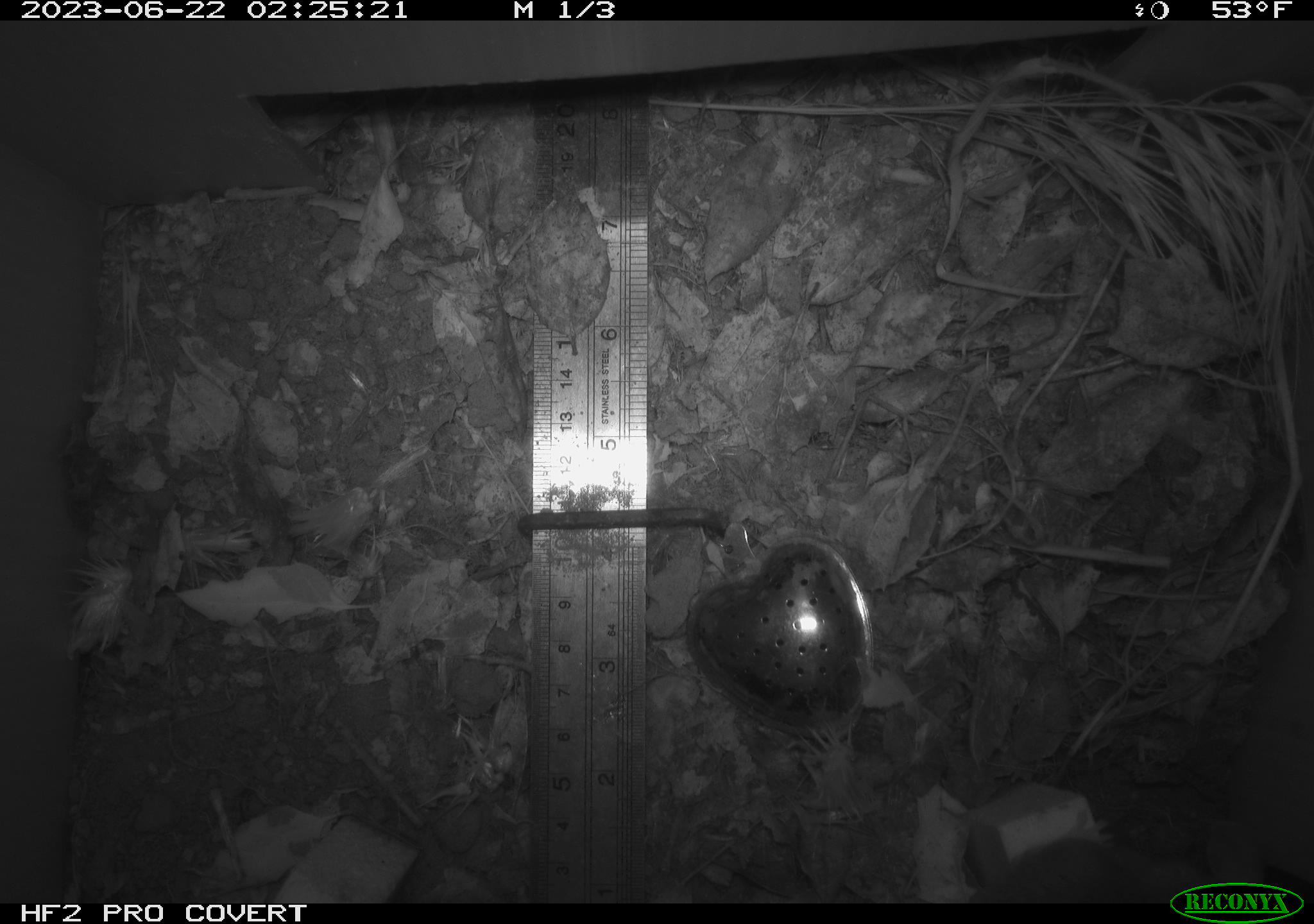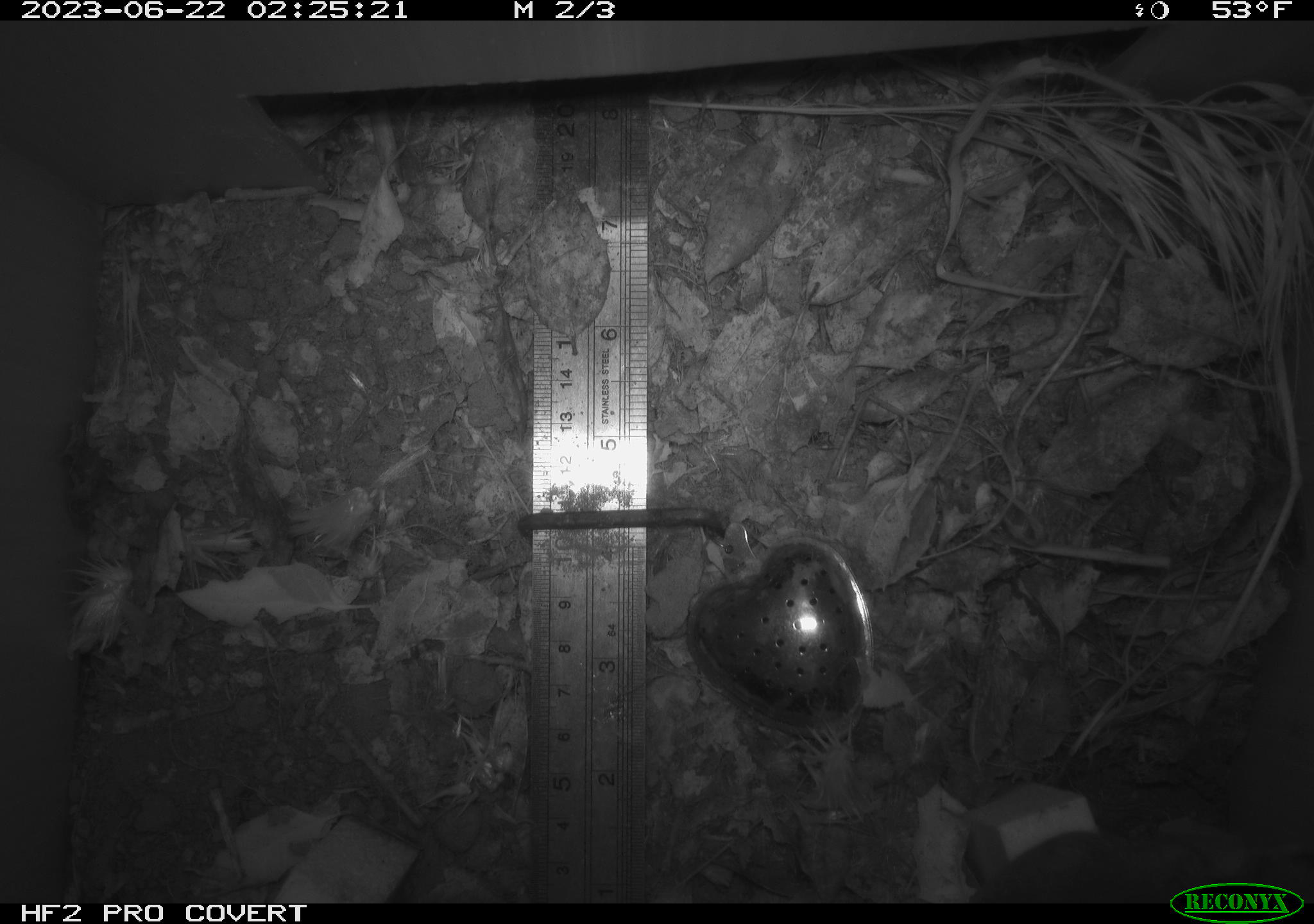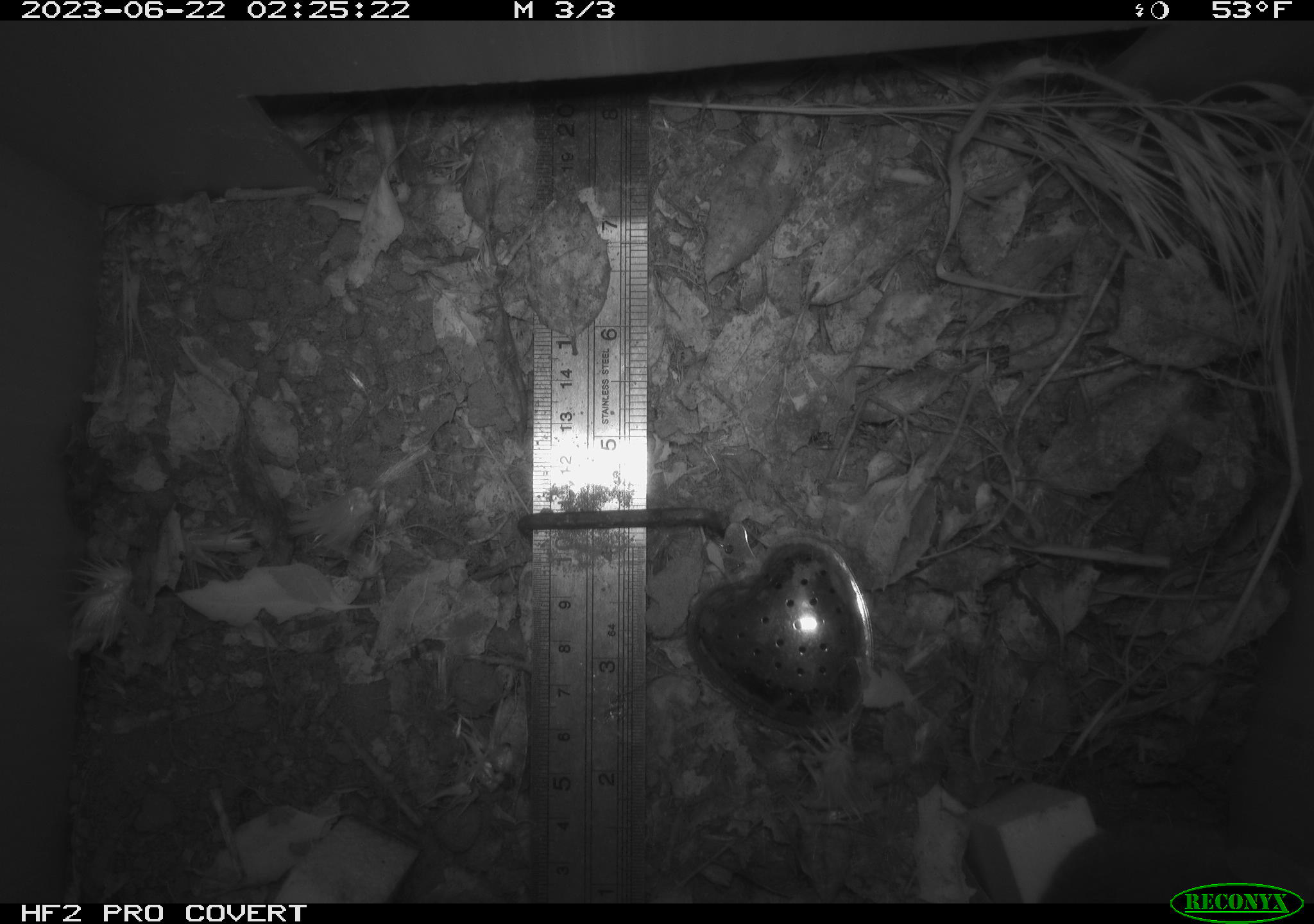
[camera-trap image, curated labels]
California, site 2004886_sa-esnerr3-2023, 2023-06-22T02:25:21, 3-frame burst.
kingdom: Animalia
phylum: Chordata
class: Mammalia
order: Rodentia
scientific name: Rodentia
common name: mouse species